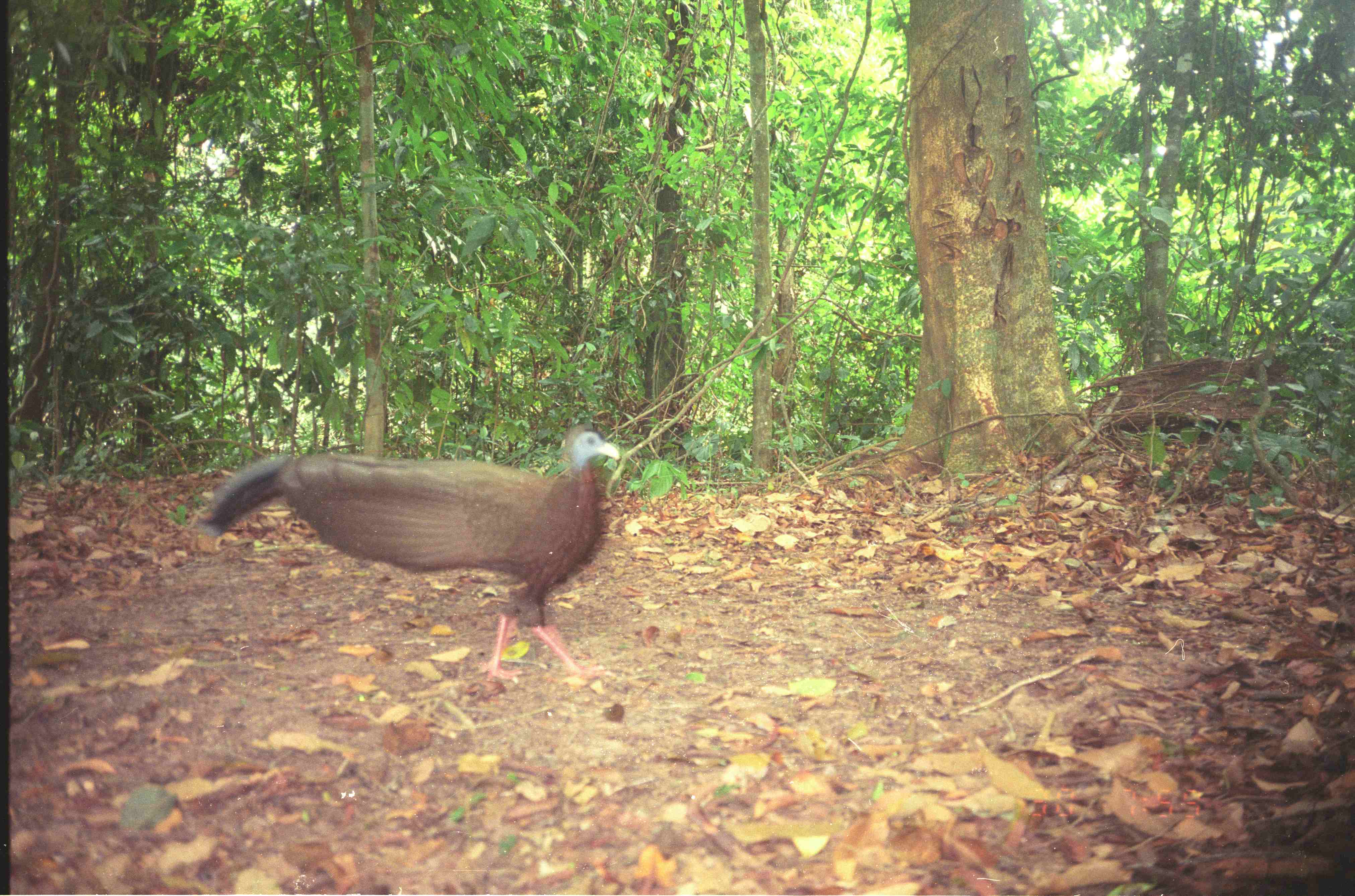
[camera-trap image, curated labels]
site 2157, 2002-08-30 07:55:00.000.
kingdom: Animalia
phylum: Chordata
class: Aves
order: Galliformes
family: Phasianidae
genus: Argusianus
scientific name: Argusianus argus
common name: great argus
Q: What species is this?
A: Argusianus argus (great argus).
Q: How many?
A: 1.